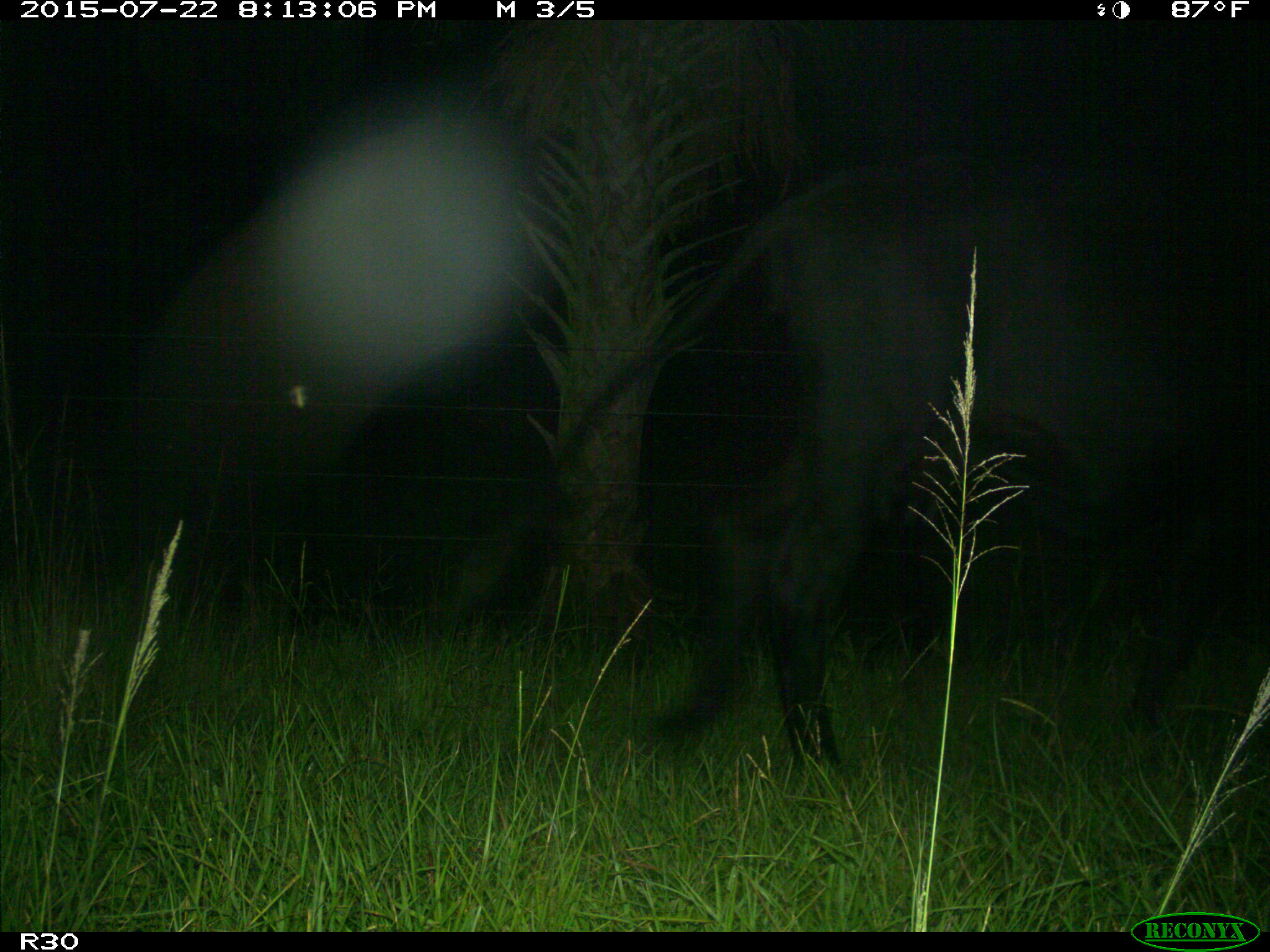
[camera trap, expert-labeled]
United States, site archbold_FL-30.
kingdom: Animalia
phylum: Chordata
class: Mammalia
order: Artiodactyla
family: Bovidae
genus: Bos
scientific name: Bos taurus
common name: domestic cow